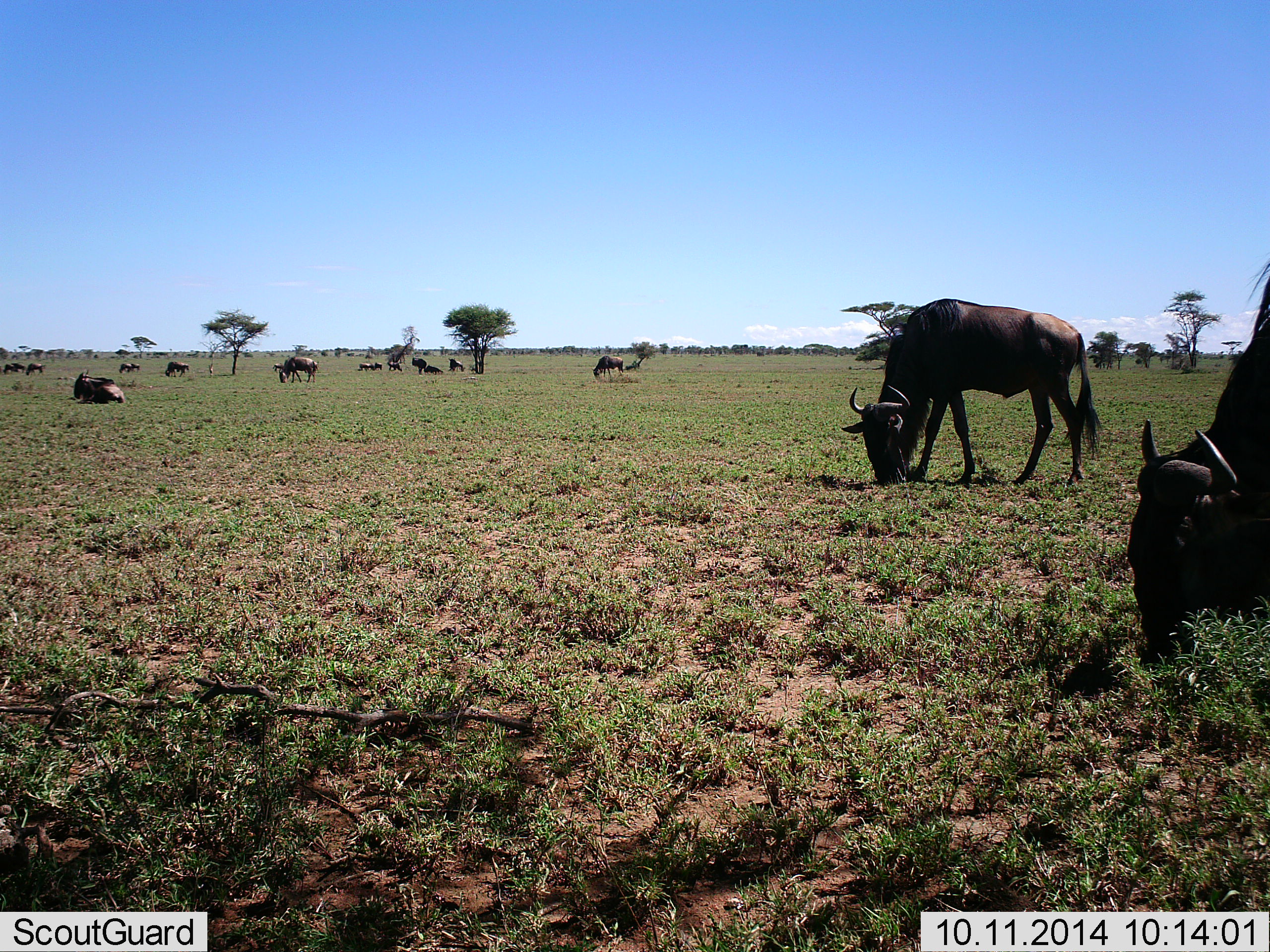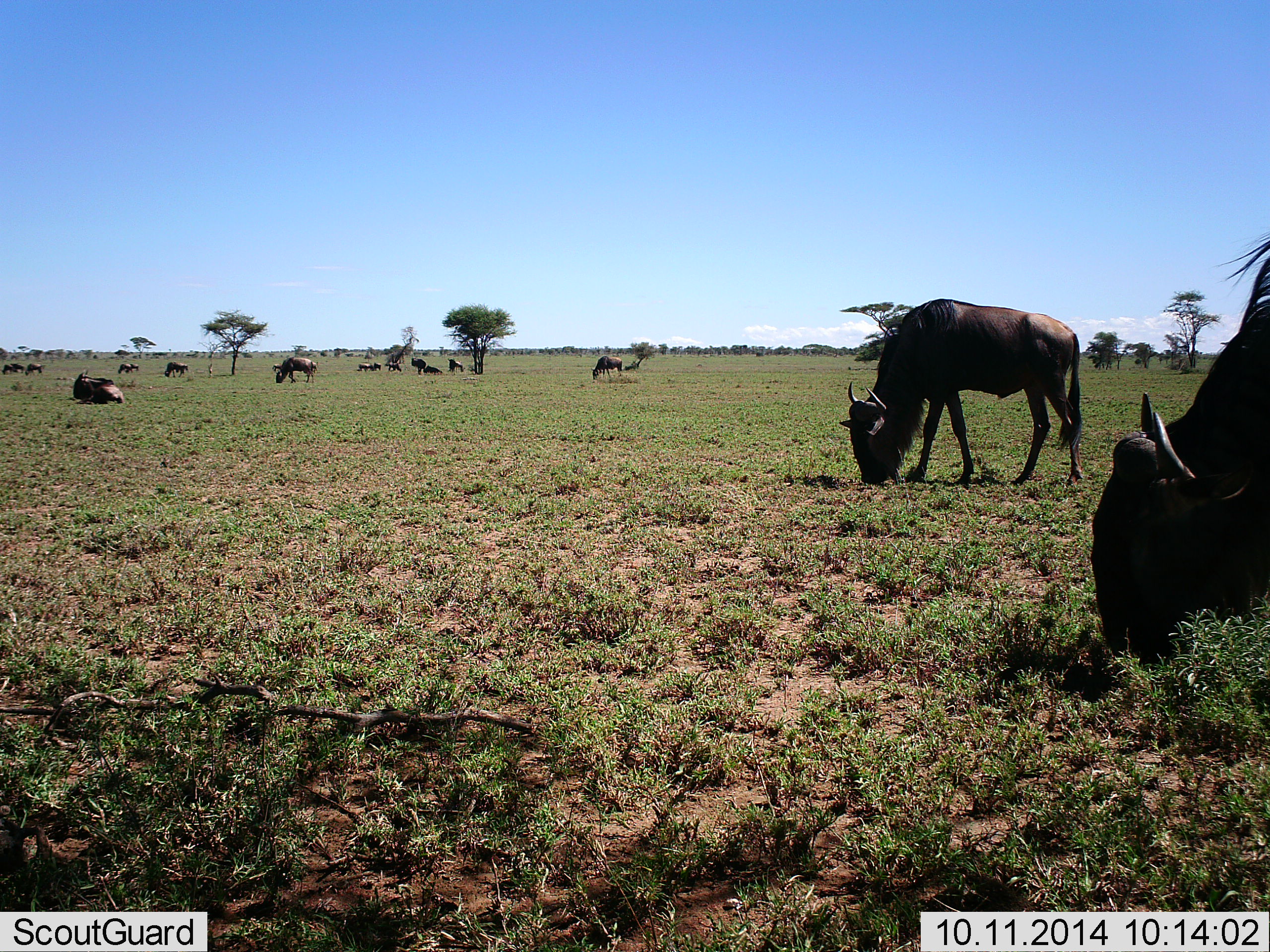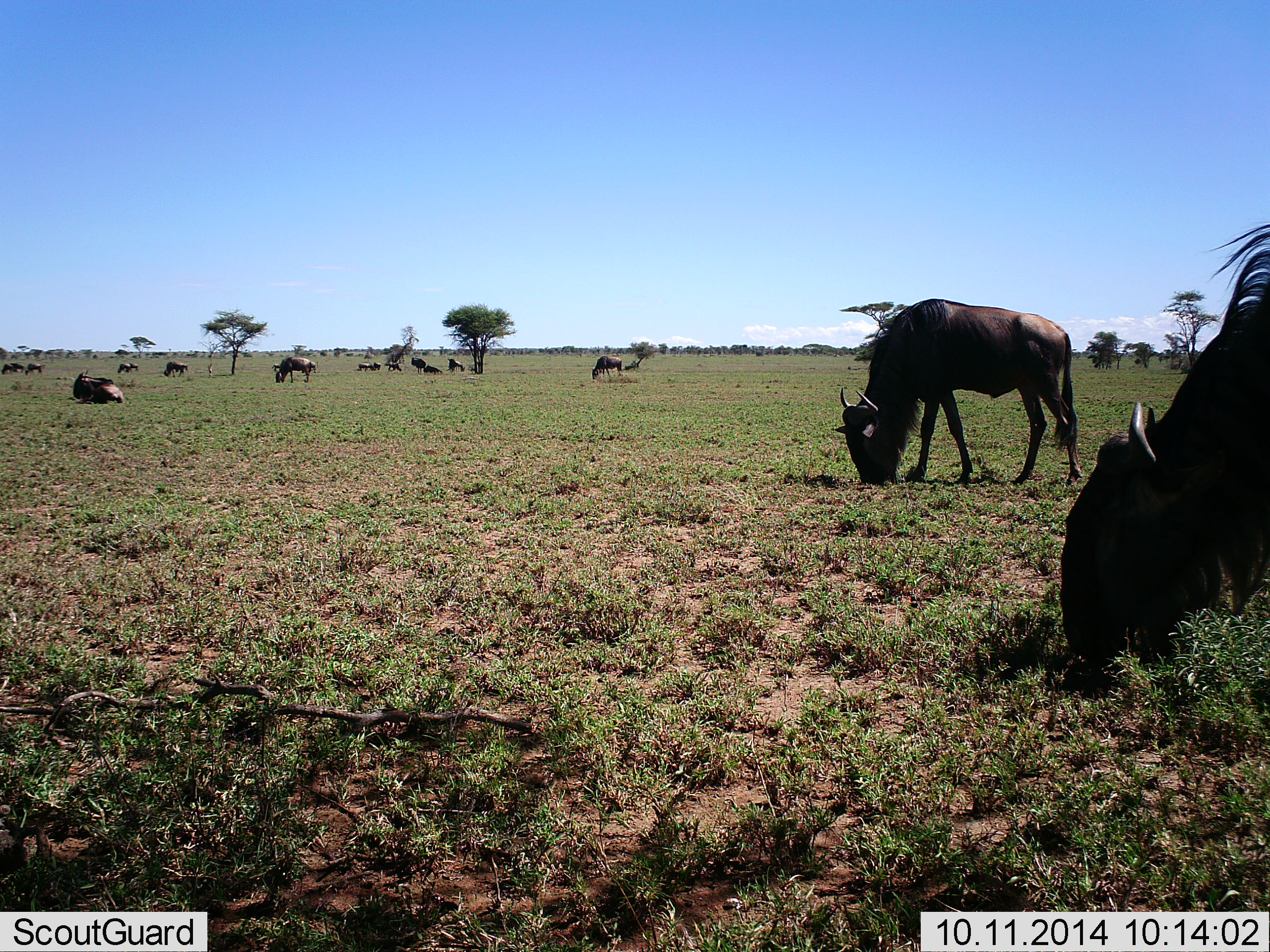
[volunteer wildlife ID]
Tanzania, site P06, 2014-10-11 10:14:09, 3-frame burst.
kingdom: Animalia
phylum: Chordata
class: Mammalia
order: Artiodactyla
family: Bovidae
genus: Connochaetes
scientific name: Connochaetes taurinus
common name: blue wildebeest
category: wildebeest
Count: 11-50.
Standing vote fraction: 60%.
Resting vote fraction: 80%.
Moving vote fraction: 20%.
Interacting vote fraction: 0%.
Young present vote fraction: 0%.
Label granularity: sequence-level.